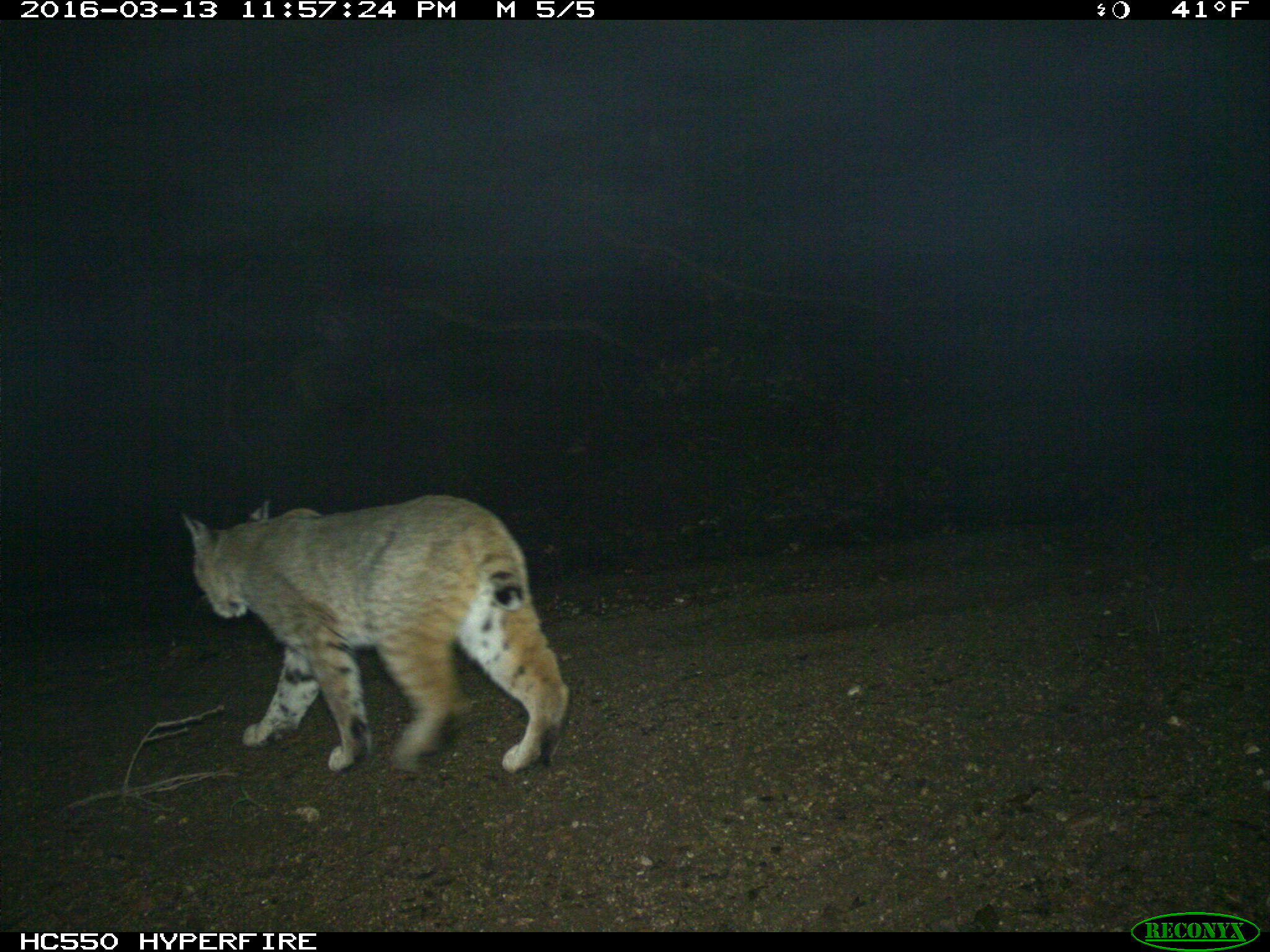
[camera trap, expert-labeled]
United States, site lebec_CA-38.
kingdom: Animalia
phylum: Chordata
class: Mammalia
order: Carnivora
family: Felidae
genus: Lynx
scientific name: Lynx rufus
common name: bobcat